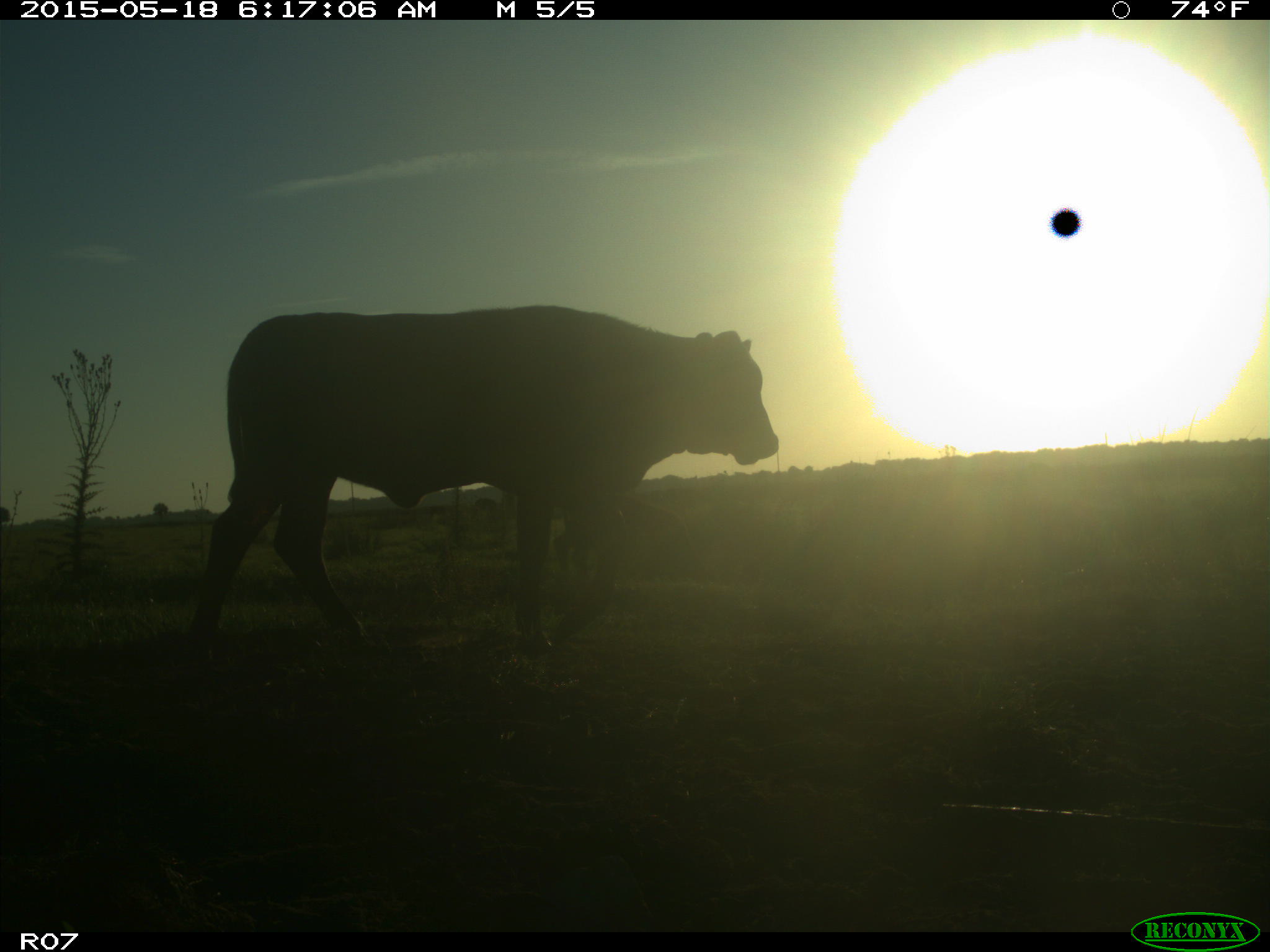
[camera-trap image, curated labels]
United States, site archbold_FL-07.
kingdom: Animalia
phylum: Chordata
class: Mammalia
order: Artiodactyla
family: Bovidae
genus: Bos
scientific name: Bos taurus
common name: domestic cow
Bos taurus (domestic cow).